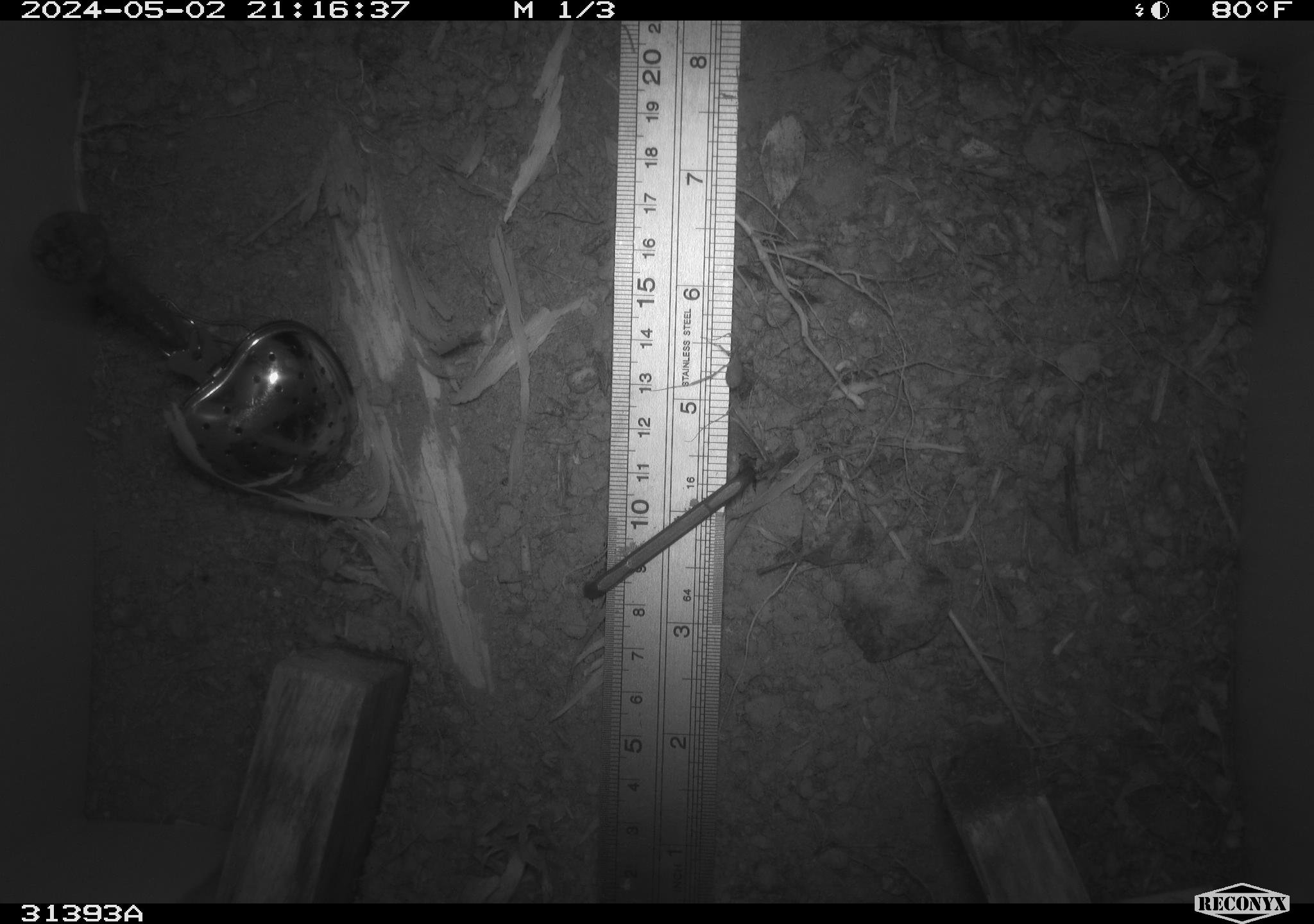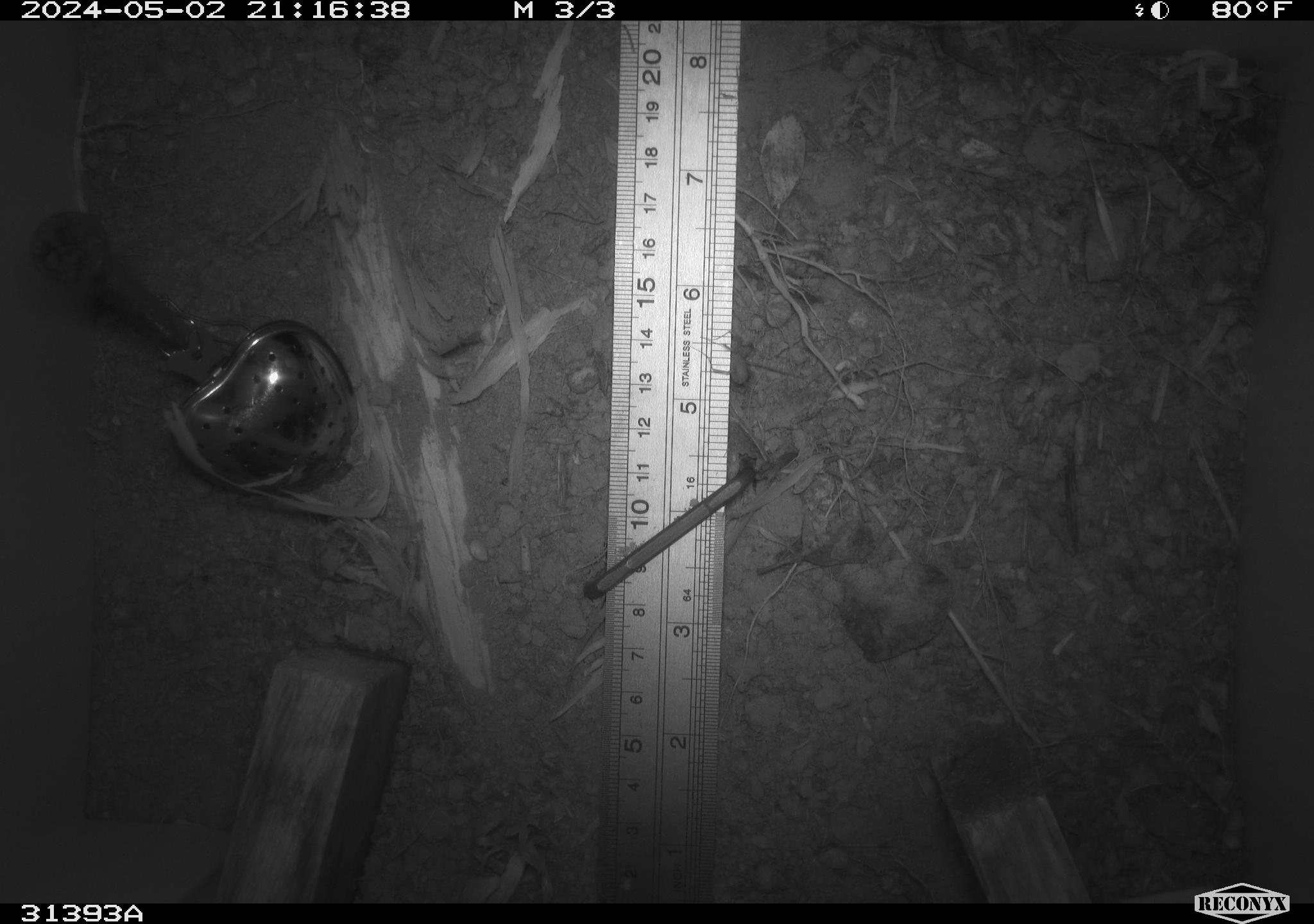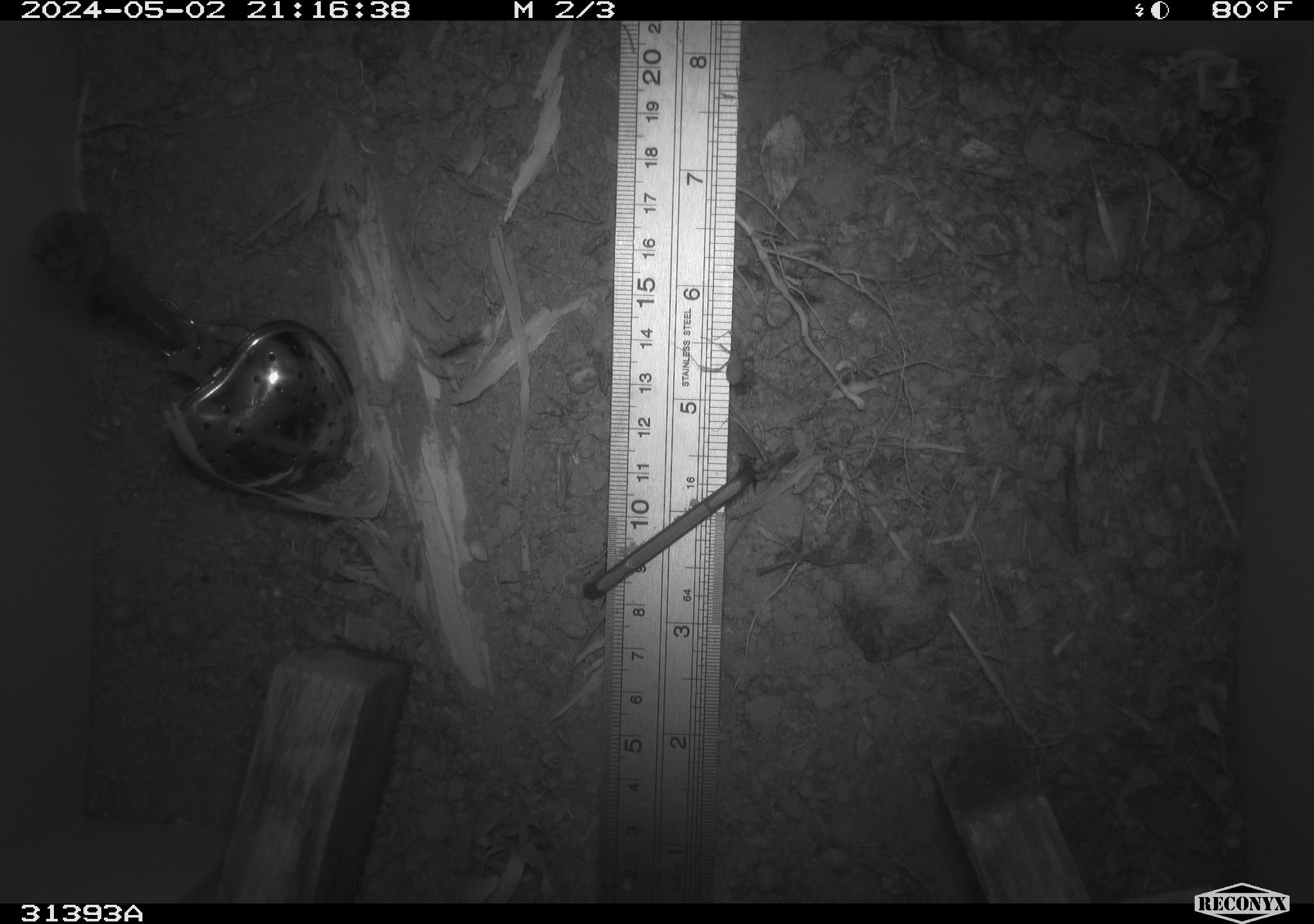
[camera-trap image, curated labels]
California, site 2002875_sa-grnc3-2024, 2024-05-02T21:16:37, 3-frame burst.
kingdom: Animalia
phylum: Arthropoda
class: Insecta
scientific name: Insecta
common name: insect